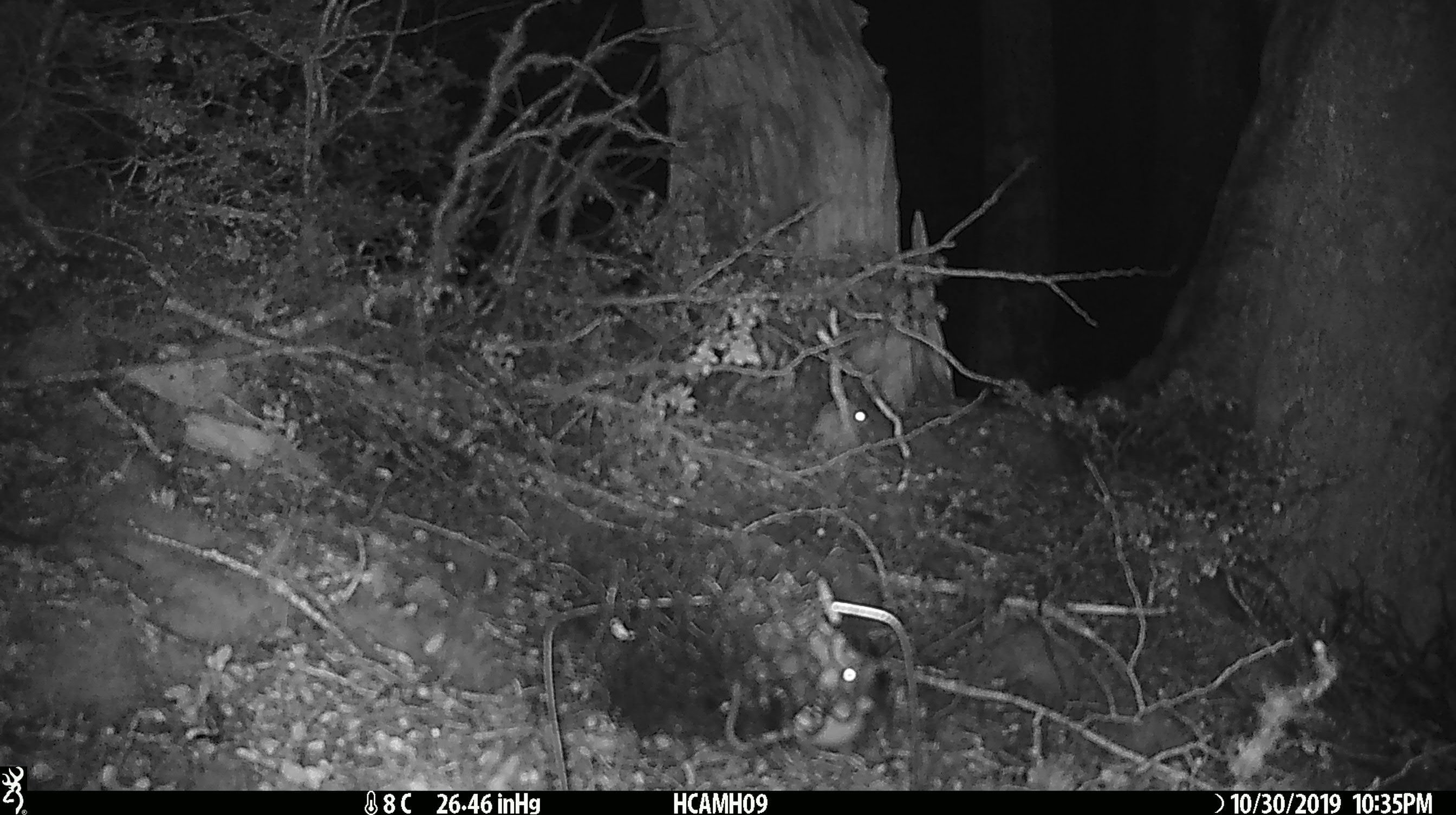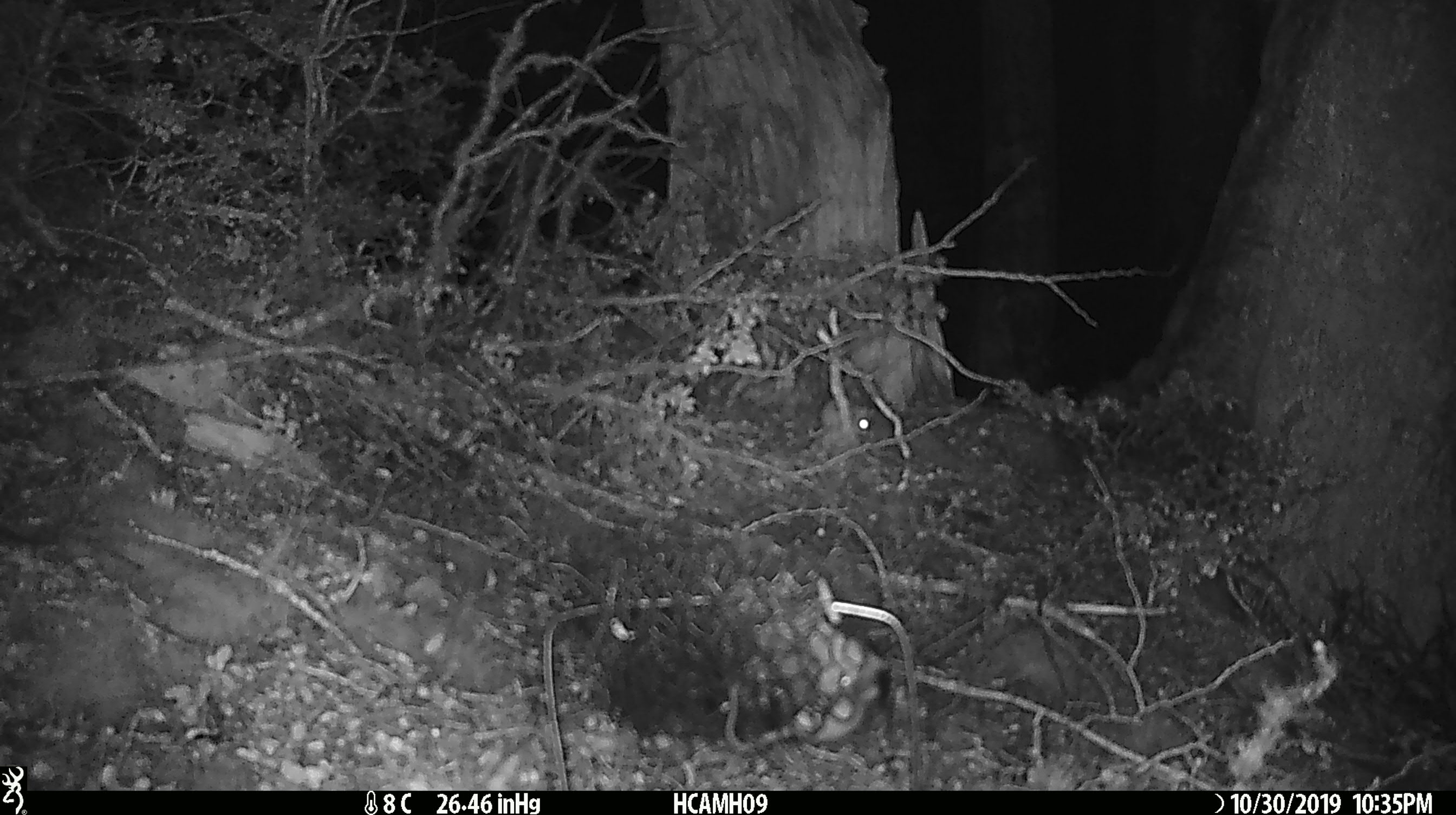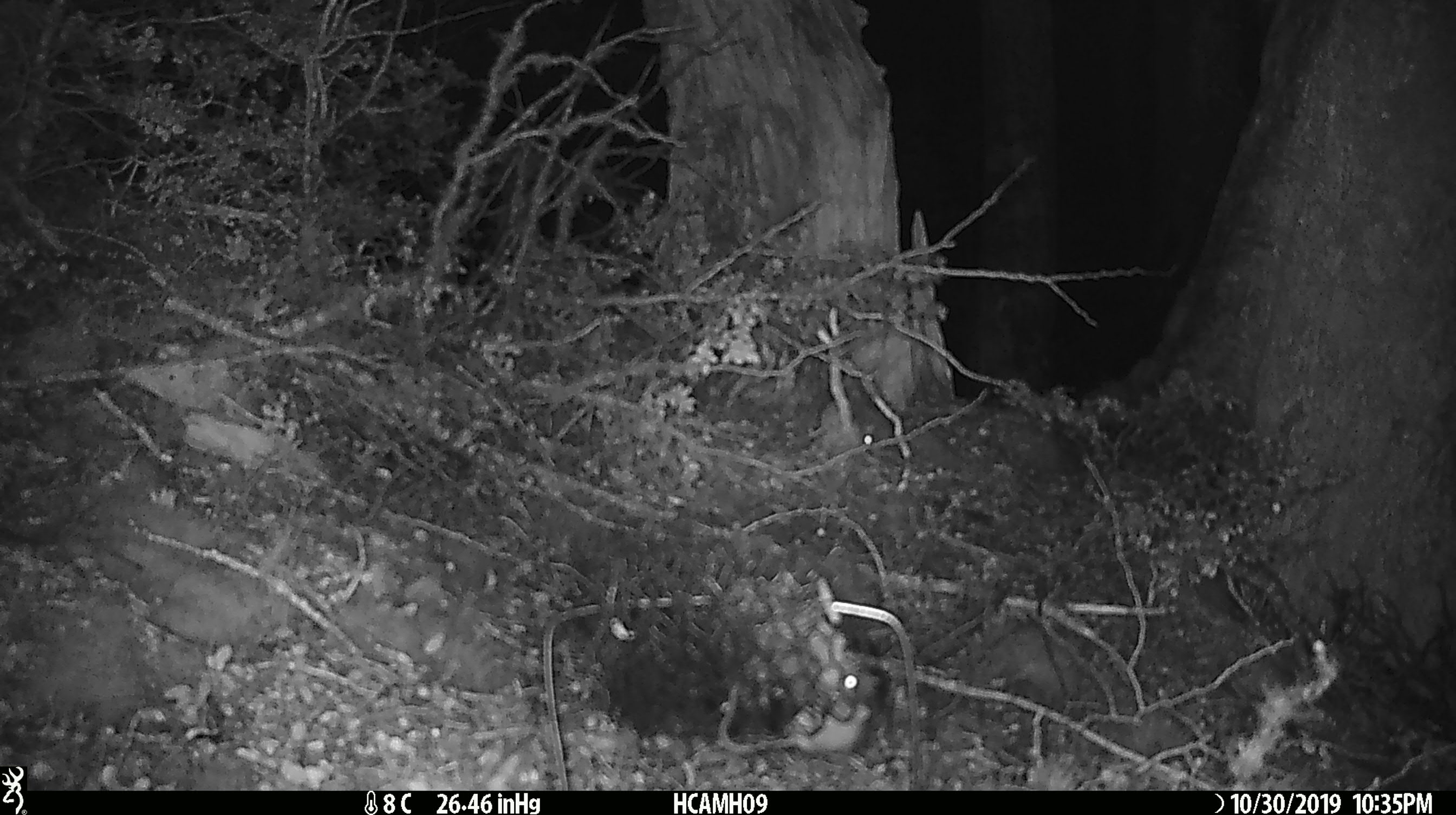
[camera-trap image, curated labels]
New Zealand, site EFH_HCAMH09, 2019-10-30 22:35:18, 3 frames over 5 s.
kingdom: Animalia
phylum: Chordata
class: Mammalia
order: Rodentia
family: Muridae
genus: Mus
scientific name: Mus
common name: mouse